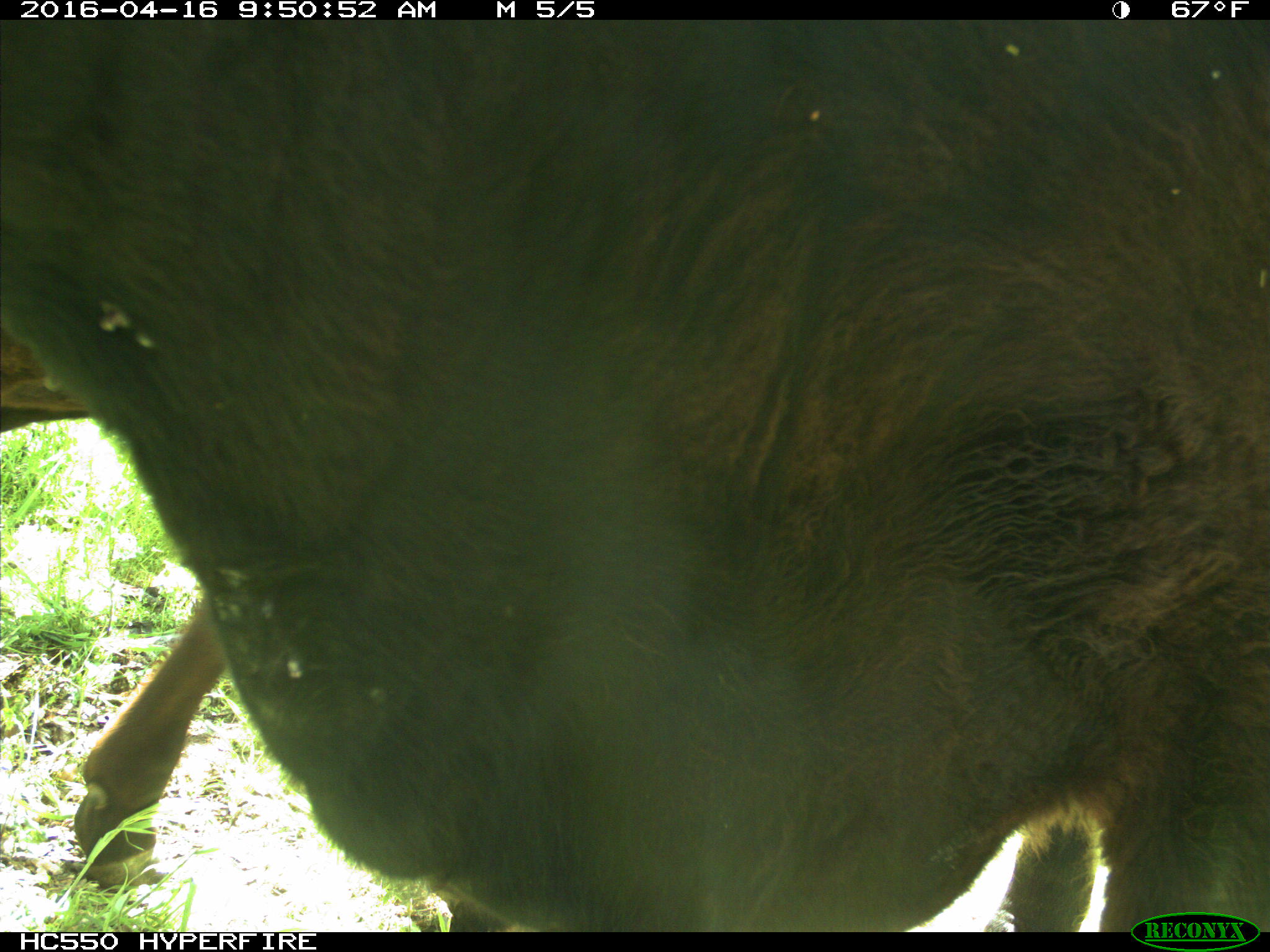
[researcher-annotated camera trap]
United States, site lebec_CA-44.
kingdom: Animalia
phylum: Chordata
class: Mammalia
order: Artiodactyla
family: Bovidae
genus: Bos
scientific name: Bos taurus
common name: domestic cow